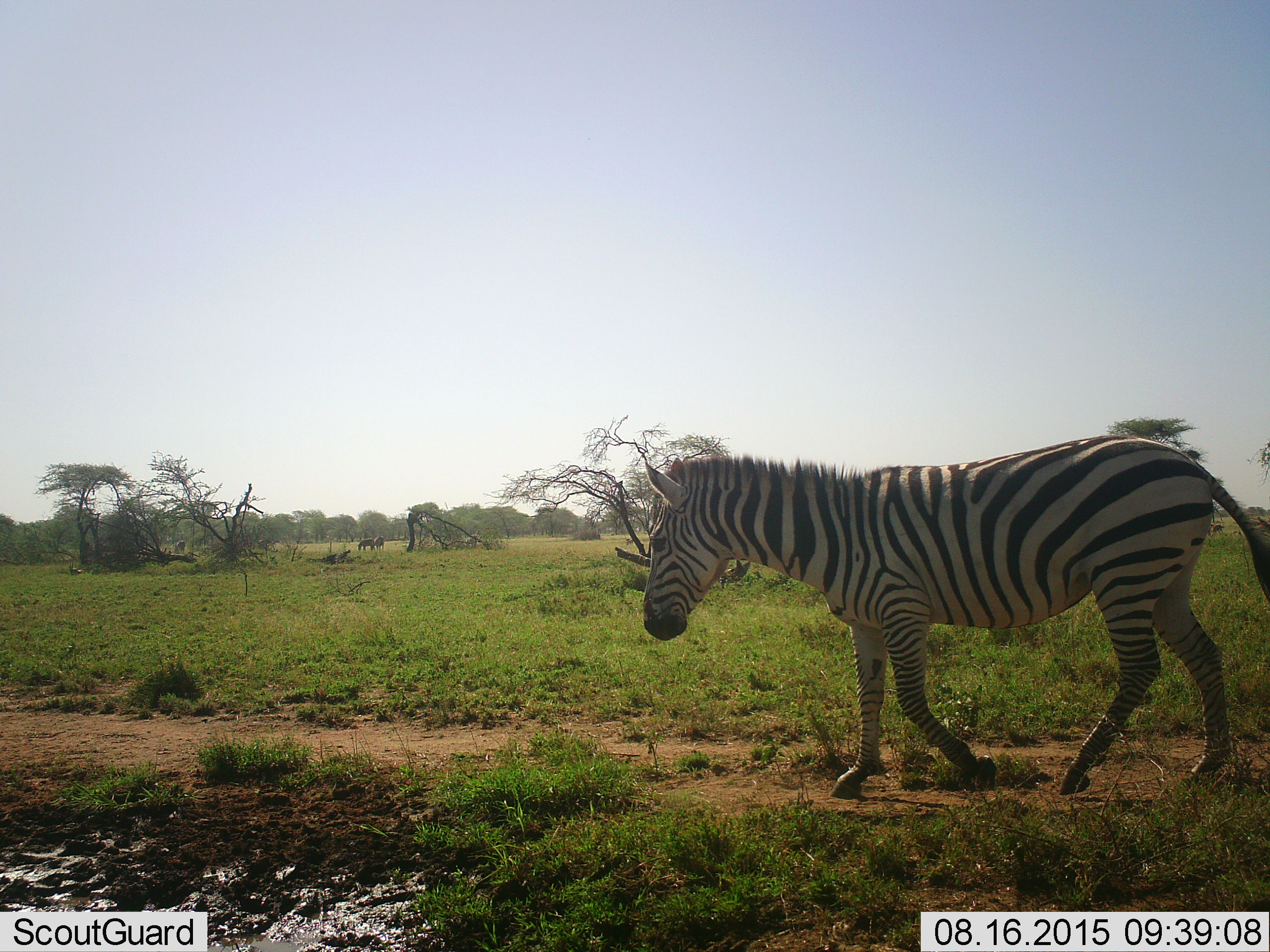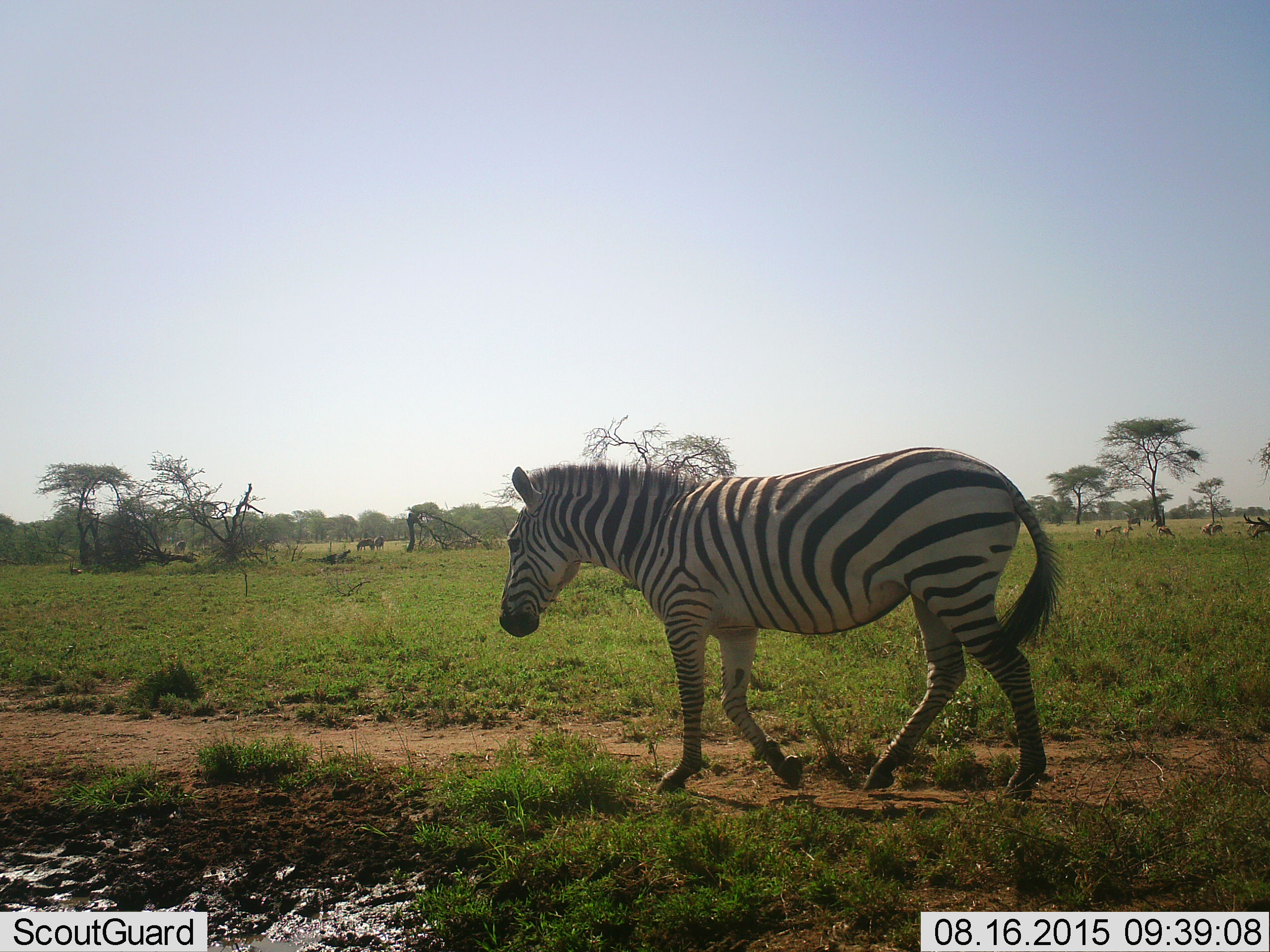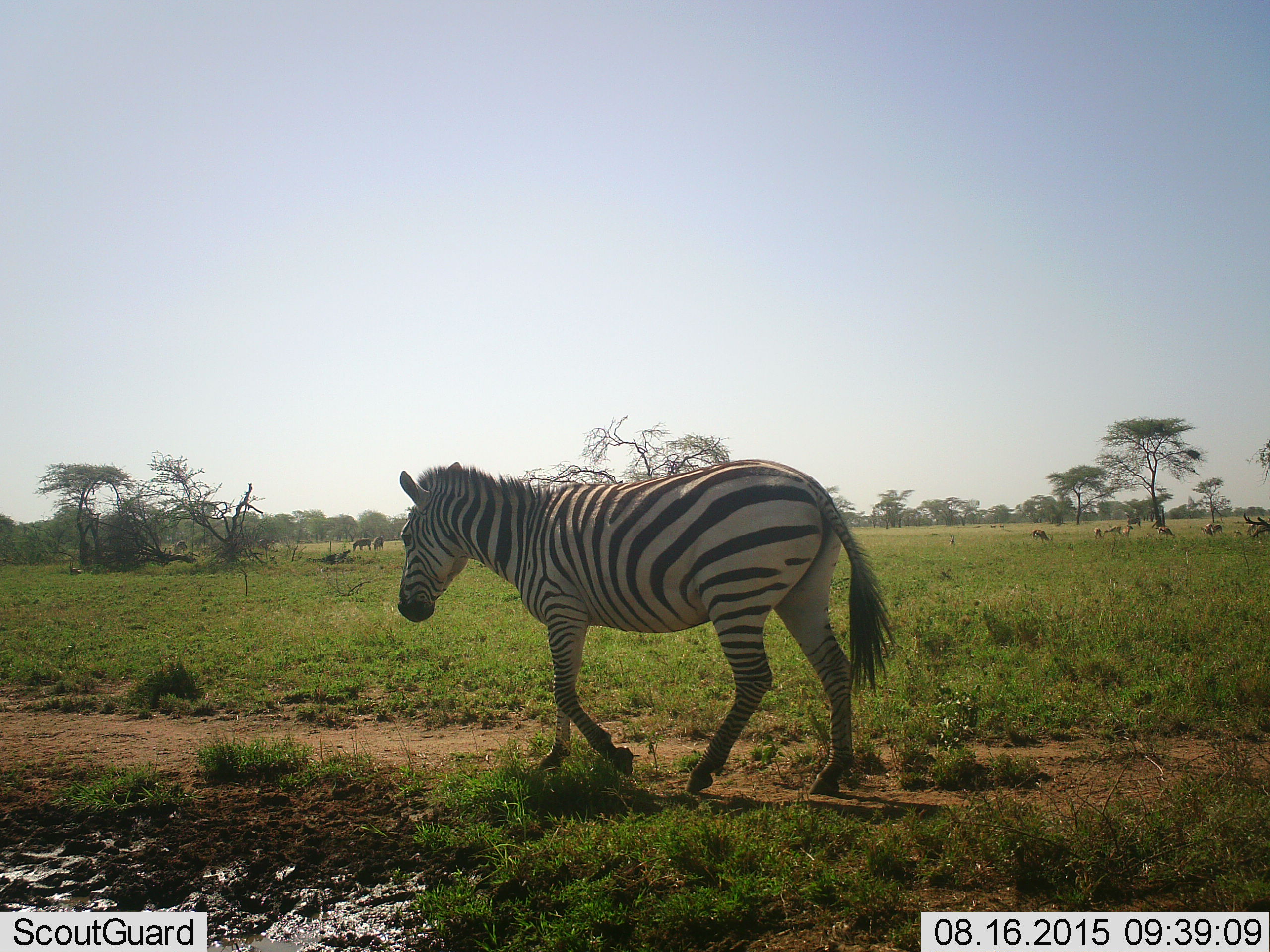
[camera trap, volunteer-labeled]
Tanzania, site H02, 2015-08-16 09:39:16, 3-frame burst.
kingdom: Animalia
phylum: Chordata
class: Mammalia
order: Perissodactyla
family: Equidae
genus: Equus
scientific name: Equus quagga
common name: plains zebra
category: zebra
Zebra (plains zebra) (Equus quagga), count 1. Behavior (volunteer vote fractions): standing 14%, resting 0%, moving 100%, interacting 0%. Young present (vote fraction): 0%. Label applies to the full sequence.